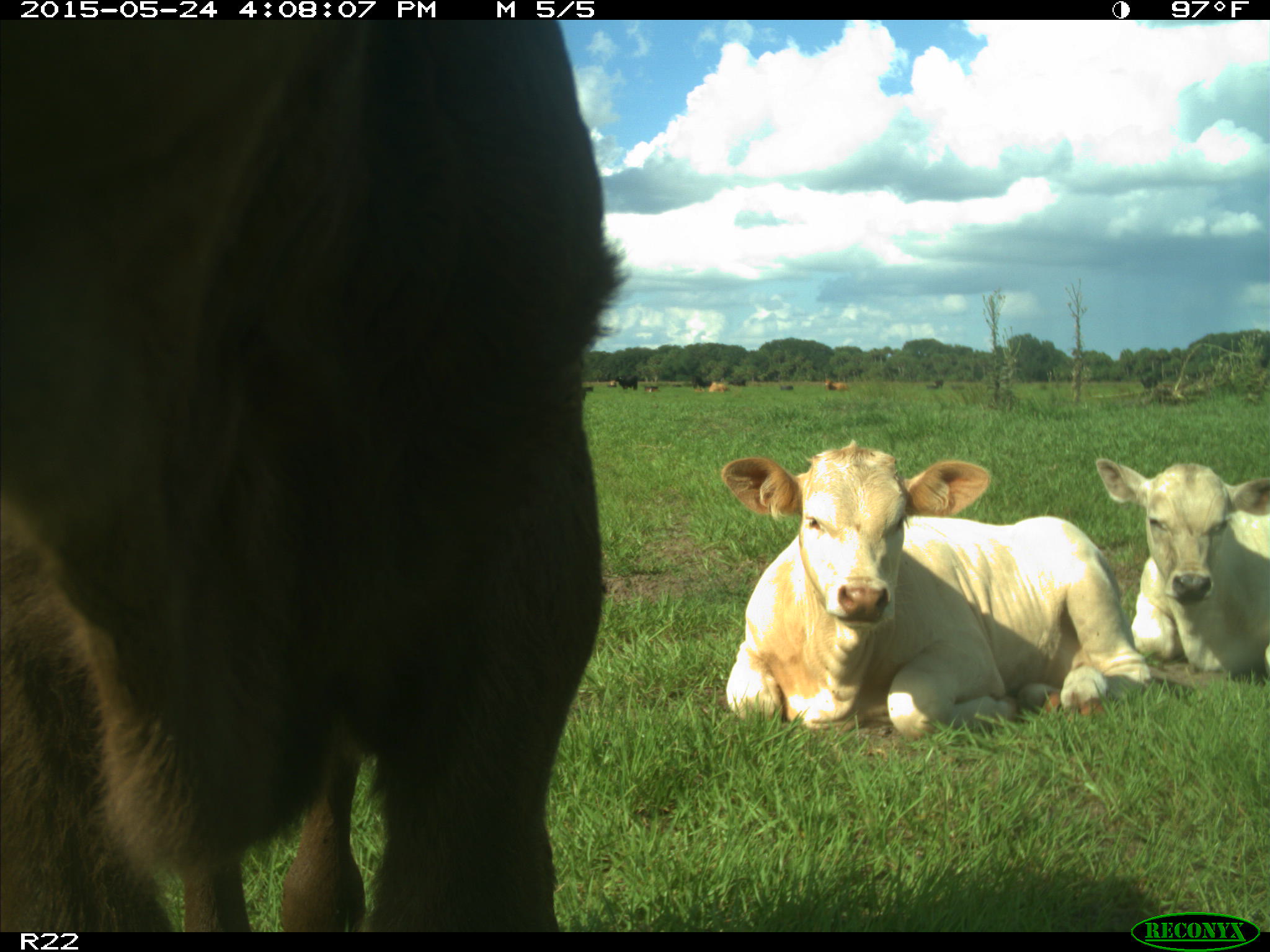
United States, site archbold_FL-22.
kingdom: Animalia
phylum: Chordata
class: Mammalia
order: Artiodactyla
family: Bovidae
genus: Bos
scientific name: Bos taurus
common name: domestic cow